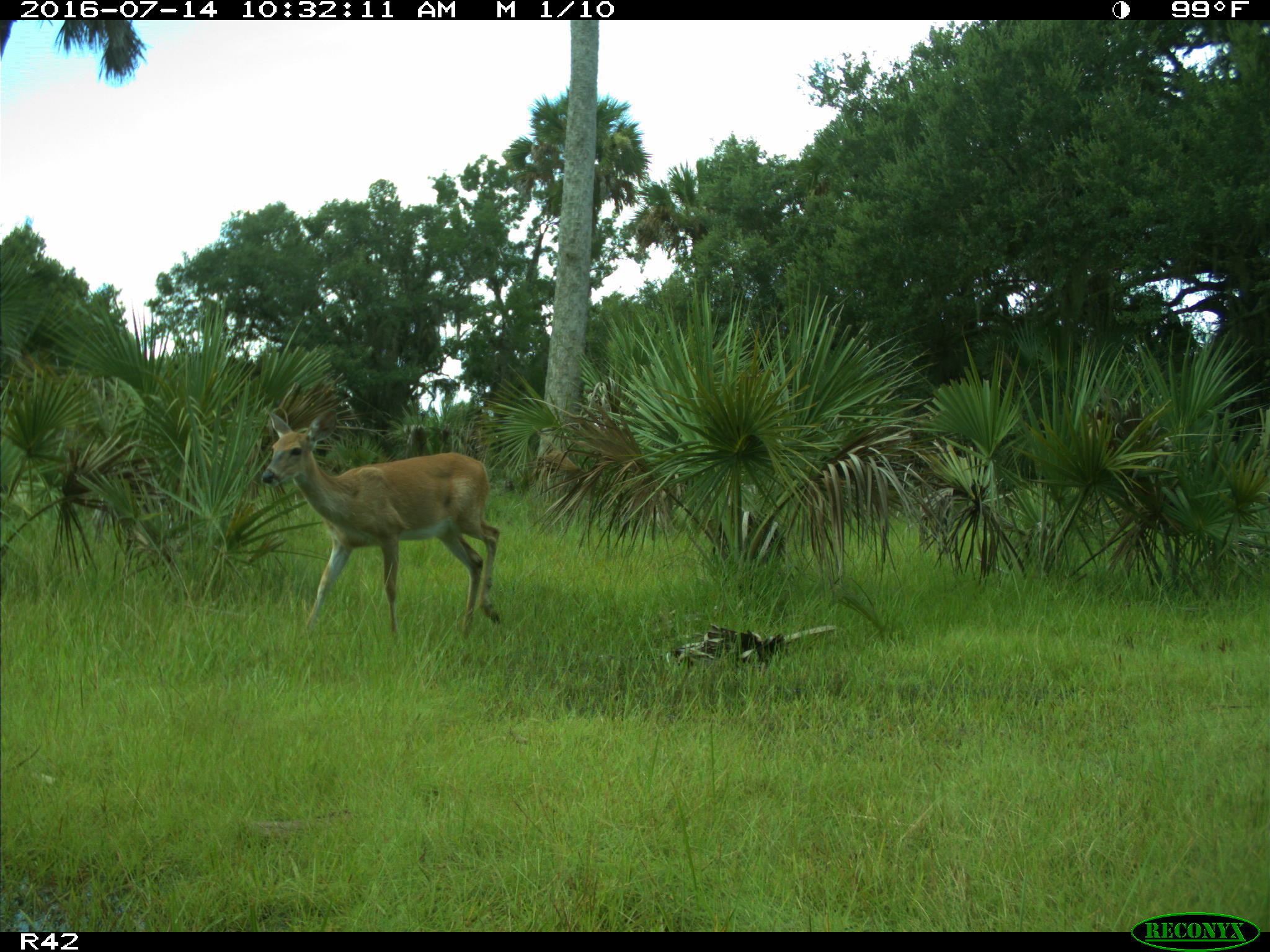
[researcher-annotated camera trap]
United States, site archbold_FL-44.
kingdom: Animalia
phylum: Chordata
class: Mammalia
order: Artiodactyla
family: Cervidae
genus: Odocoileus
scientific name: Odocoileus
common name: deer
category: unidentified deer